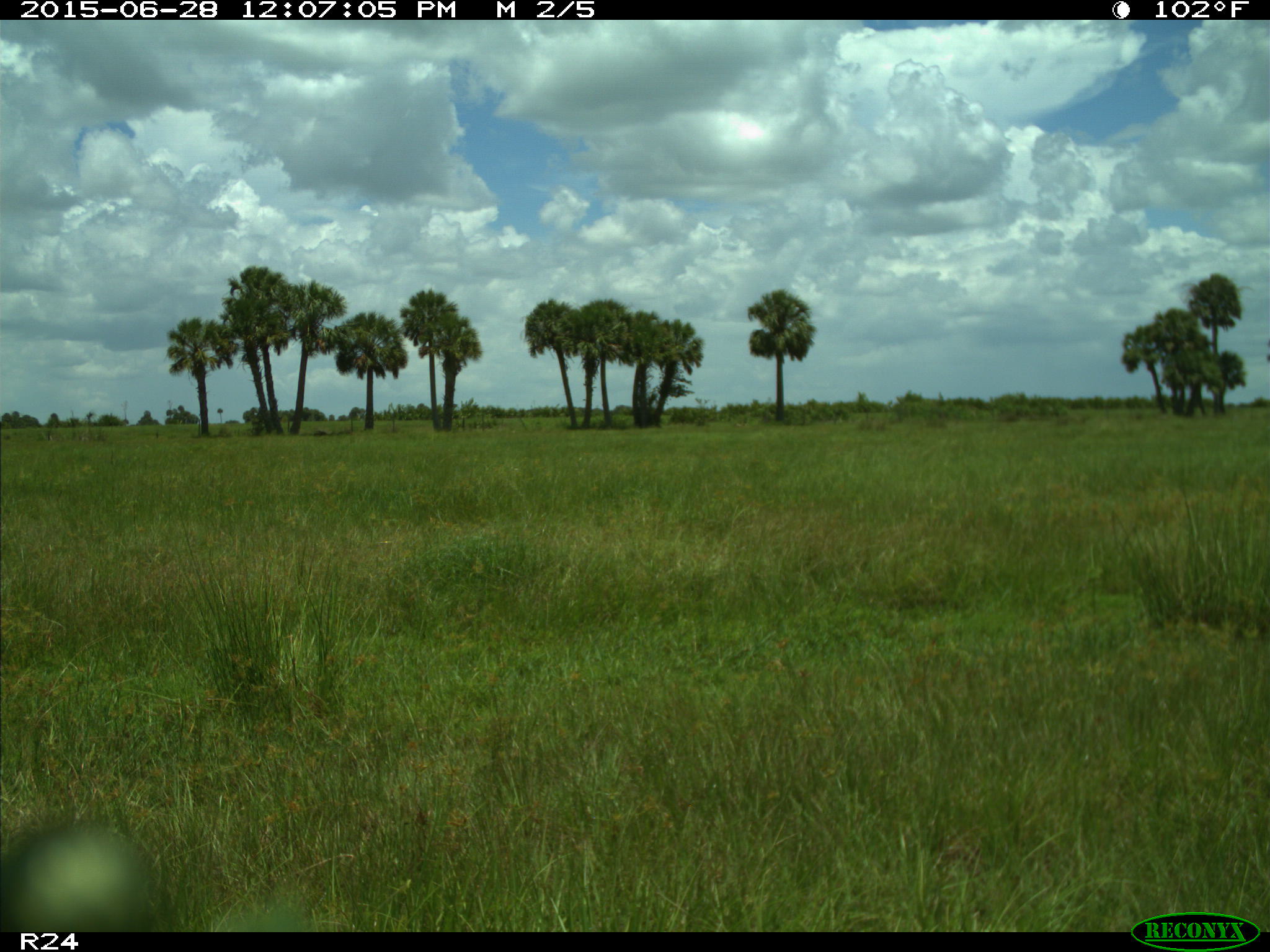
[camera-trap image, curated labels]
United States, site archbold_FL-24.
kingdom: Animalia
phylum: Chordata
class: Mammalia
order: Artiodactyla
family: Bovidae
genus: Bos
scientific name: Bos taurus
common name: domestic cow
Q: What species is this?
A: Bos taurus (domestic cow).